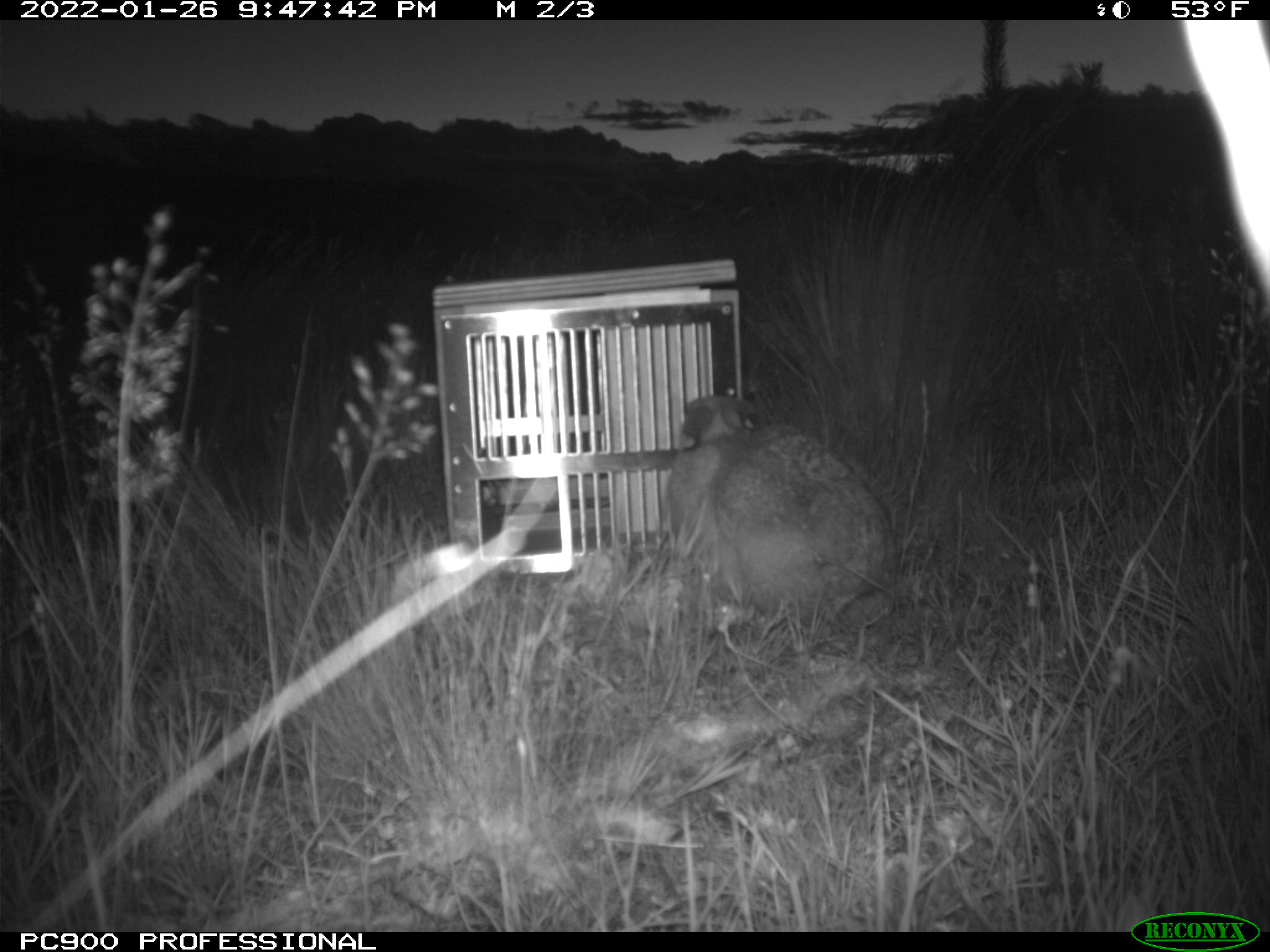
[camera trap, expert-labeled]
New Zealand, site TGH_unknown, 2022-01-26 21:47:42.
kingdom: Animalia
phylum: Chordata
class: Mammalia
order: Lagomorpha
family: Leporidae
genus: Lepus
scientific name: Lepus europaeus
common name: brown hare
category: hare